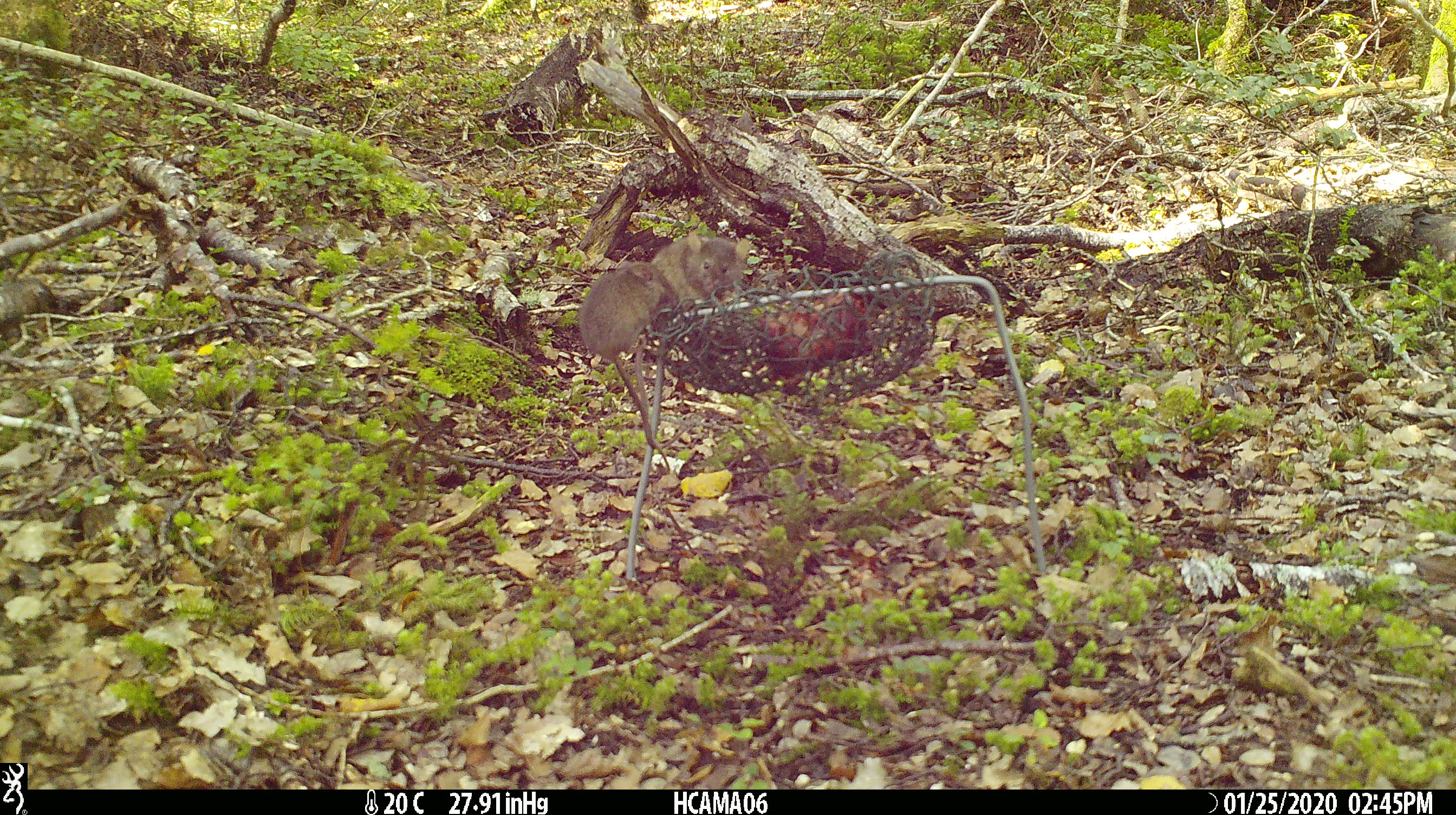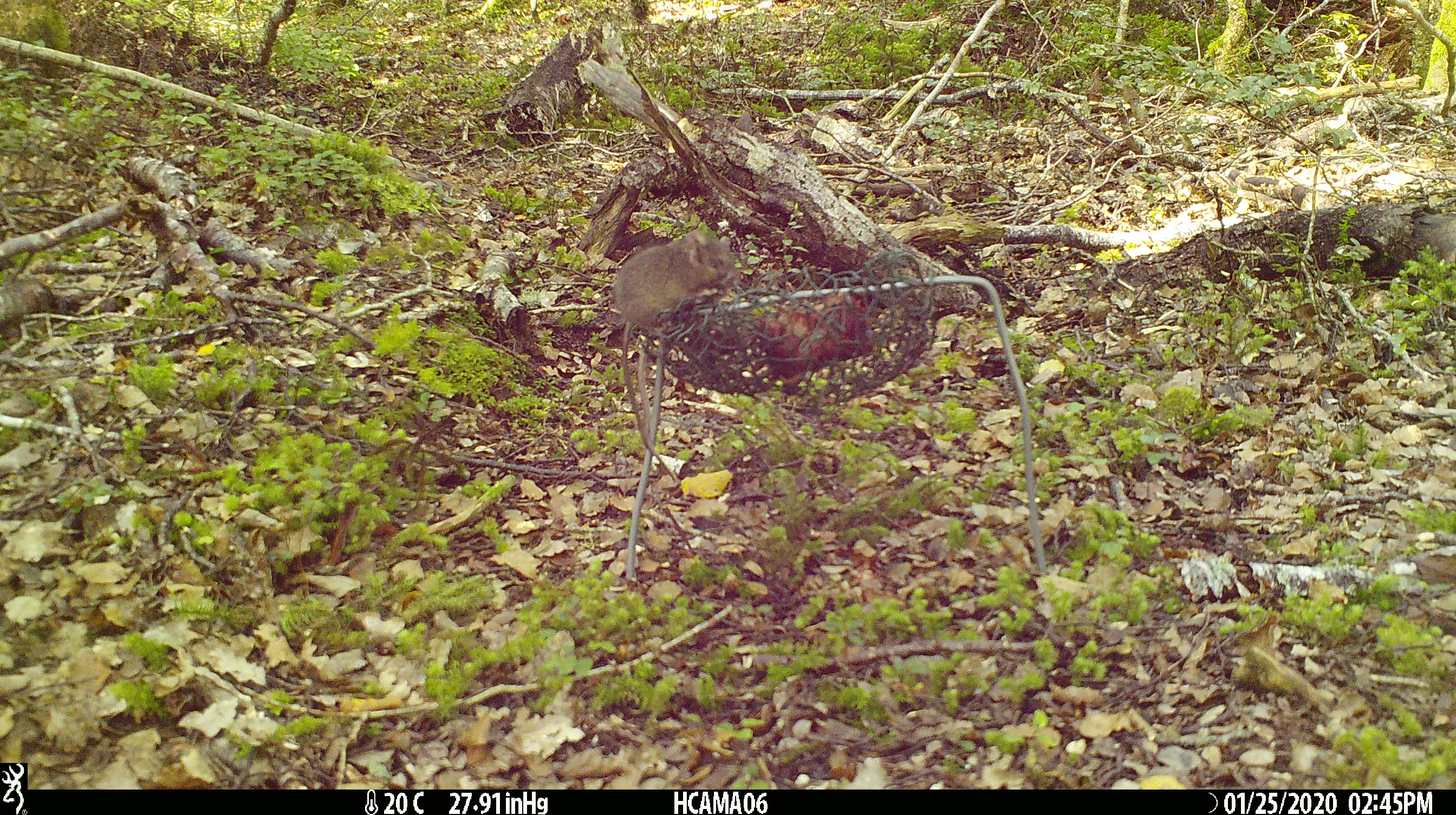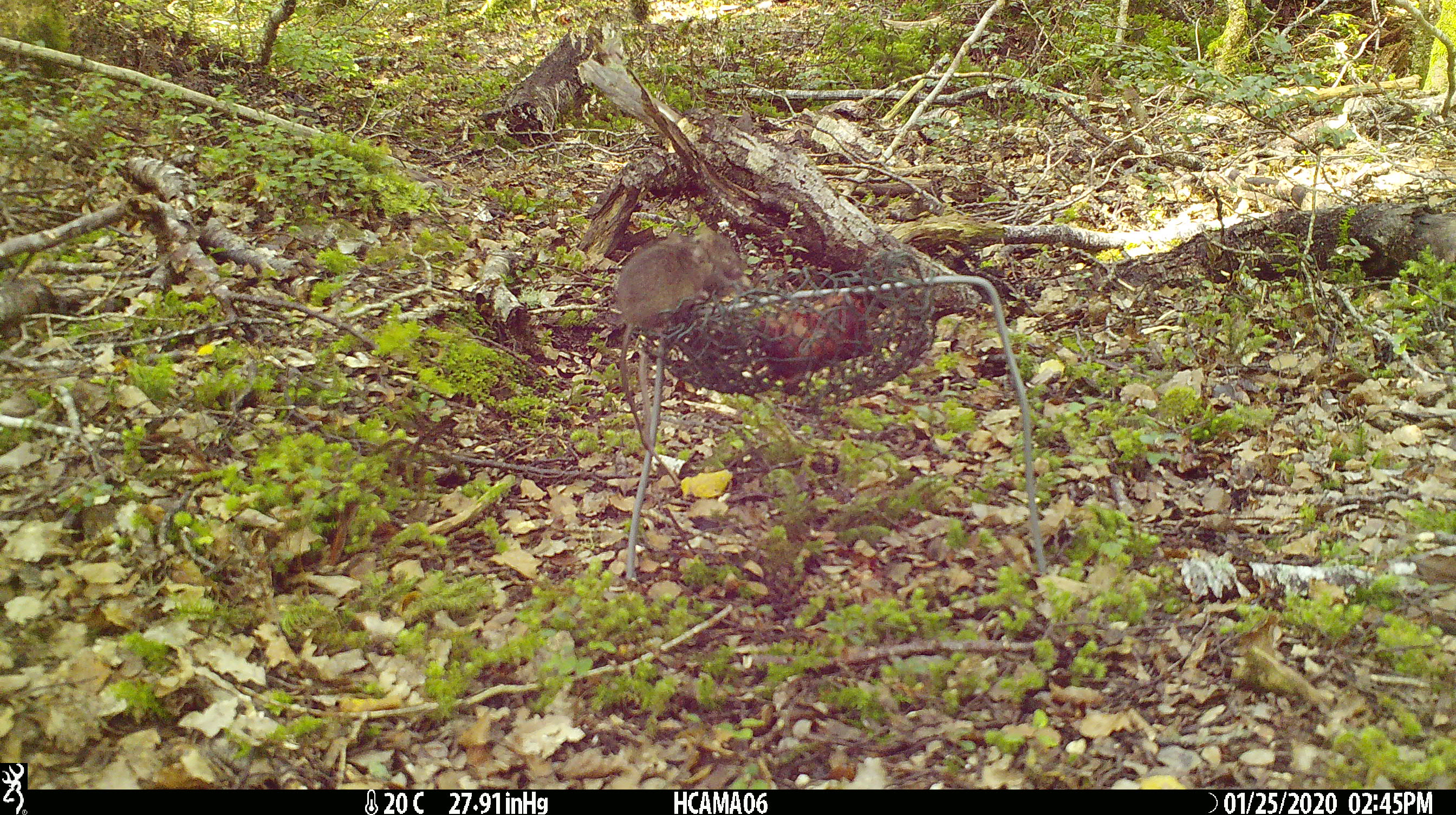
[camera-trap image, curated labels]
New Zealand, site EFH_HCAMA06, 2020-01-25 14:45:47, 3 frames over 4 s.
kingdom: Animalia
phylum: Chordata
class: Mammalia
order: Rodentia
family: Muridae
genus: Mus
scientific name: Mus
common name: mouse